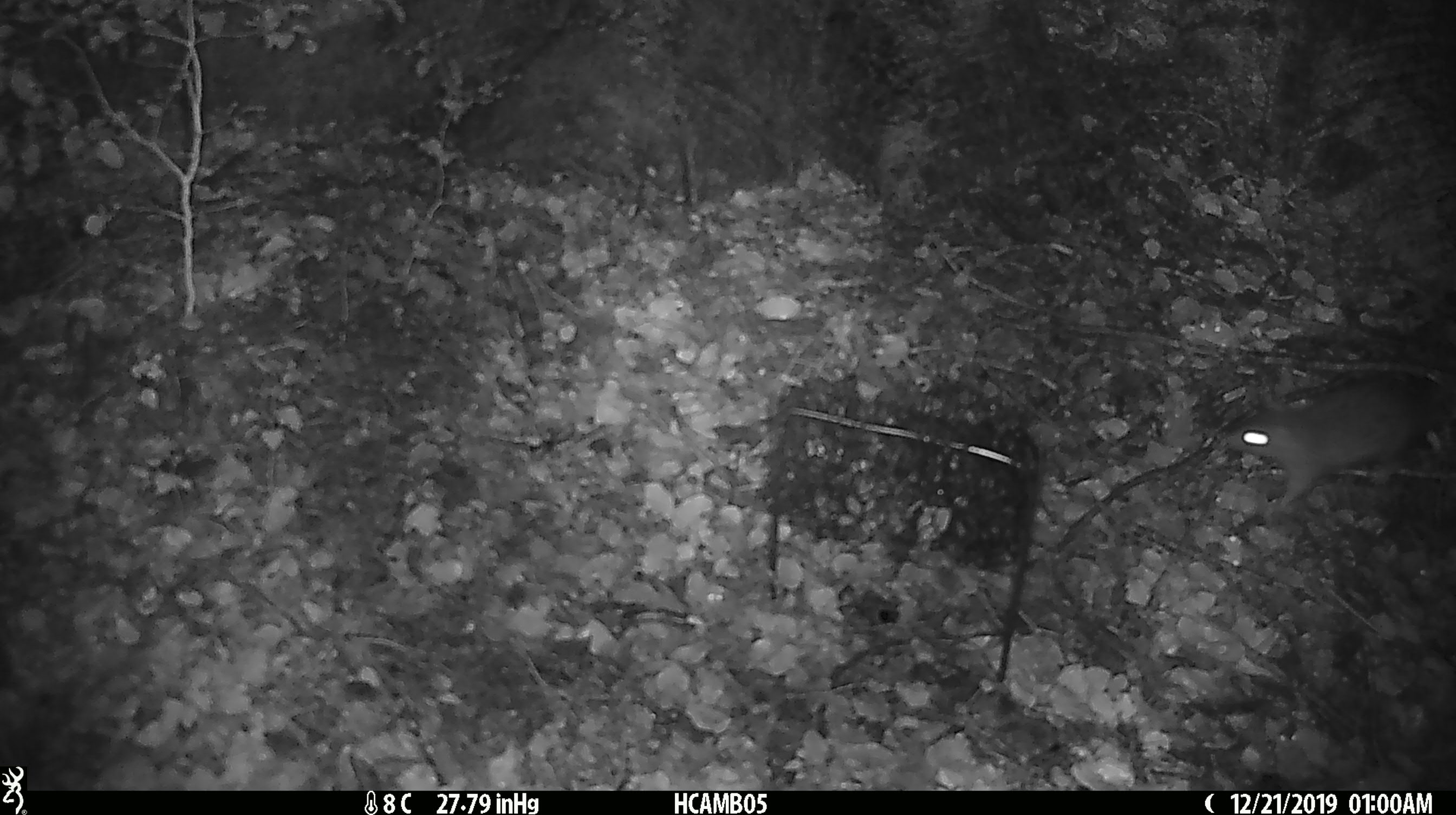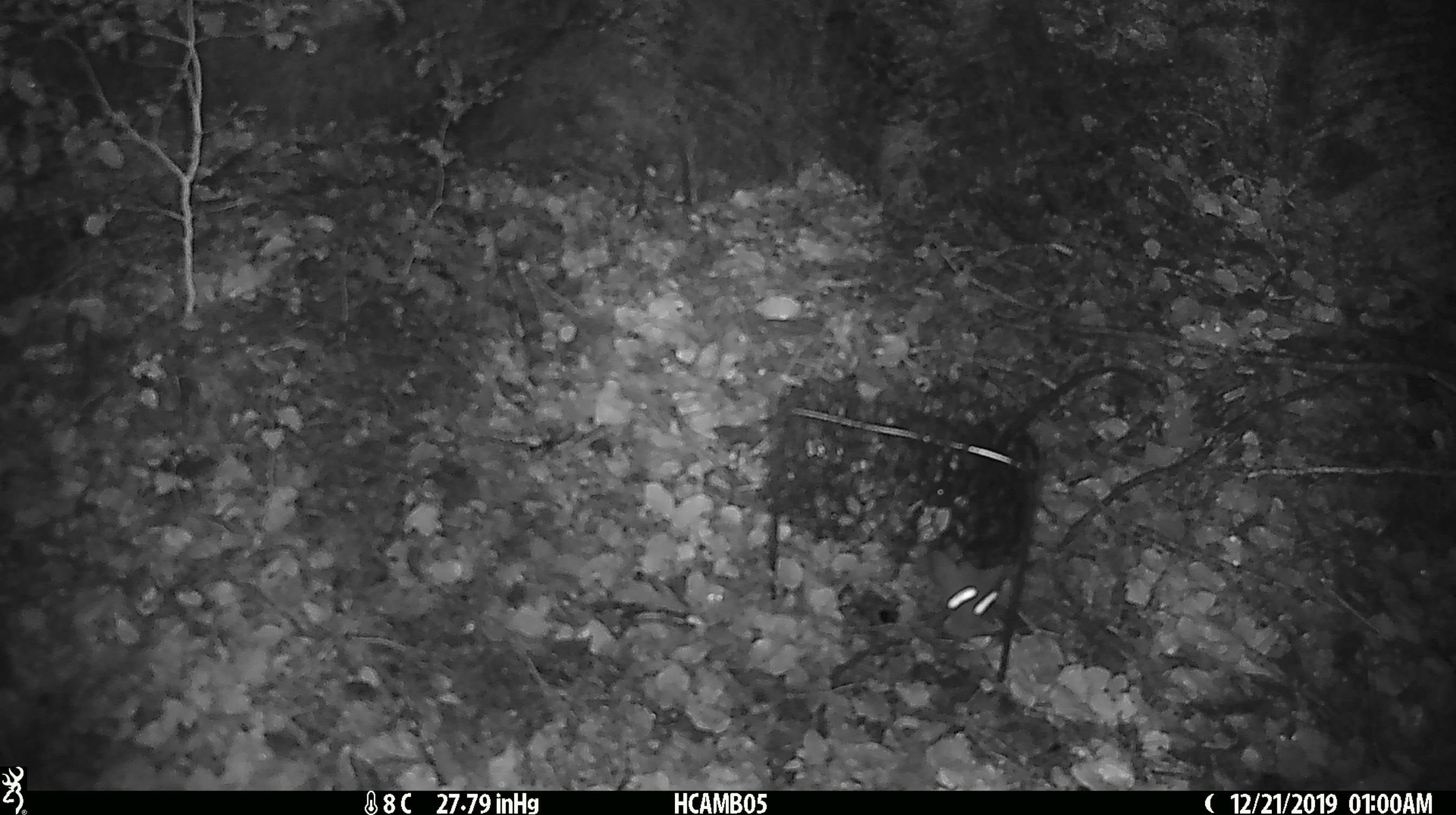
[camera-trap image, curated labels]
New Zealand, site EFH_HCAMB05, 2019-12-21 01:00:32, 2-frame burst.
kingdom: Animalia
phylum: Chordata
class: Mammalia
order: Rodentia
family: Muridae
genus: Rattus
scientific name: Rattus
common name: rat